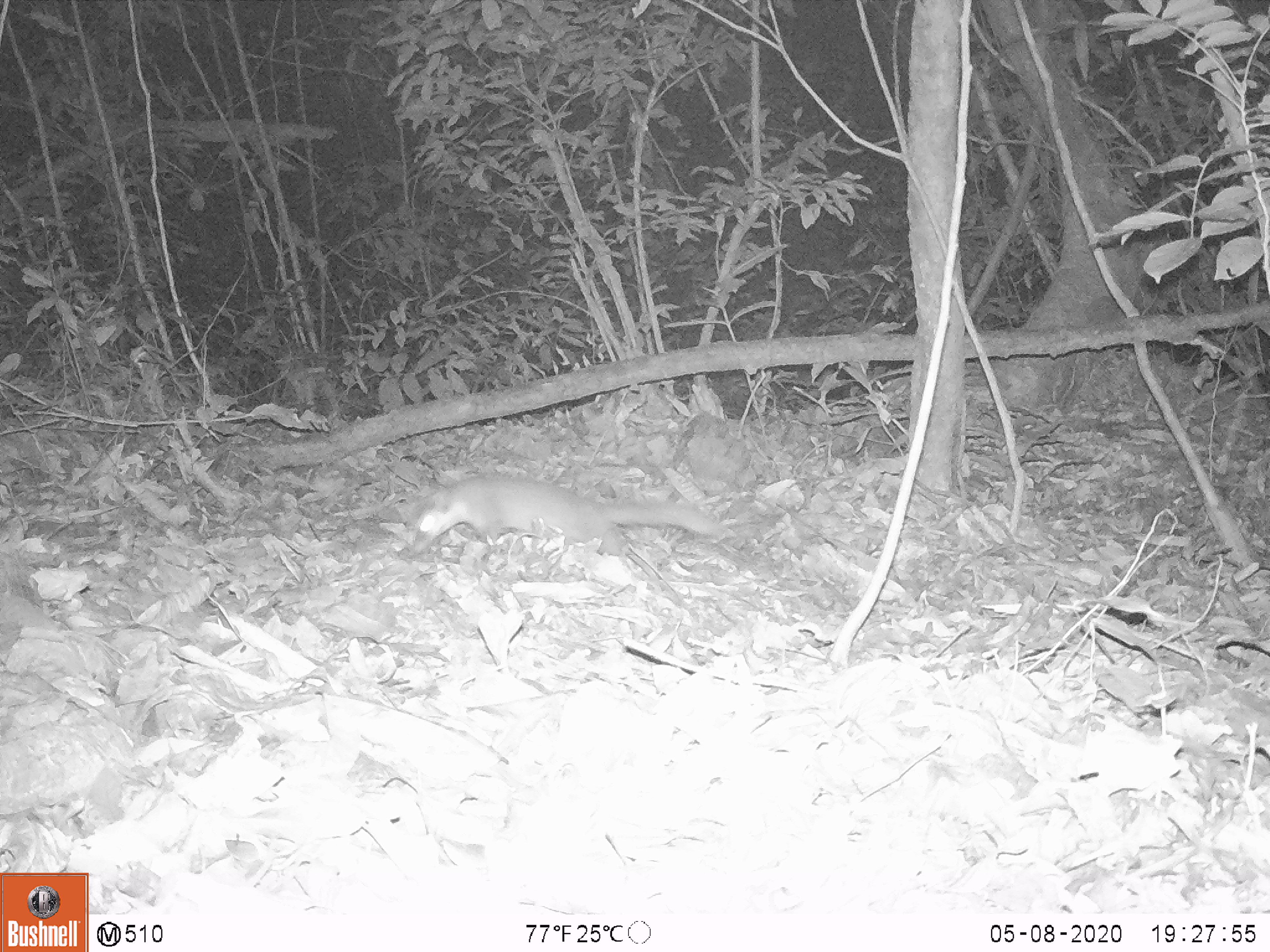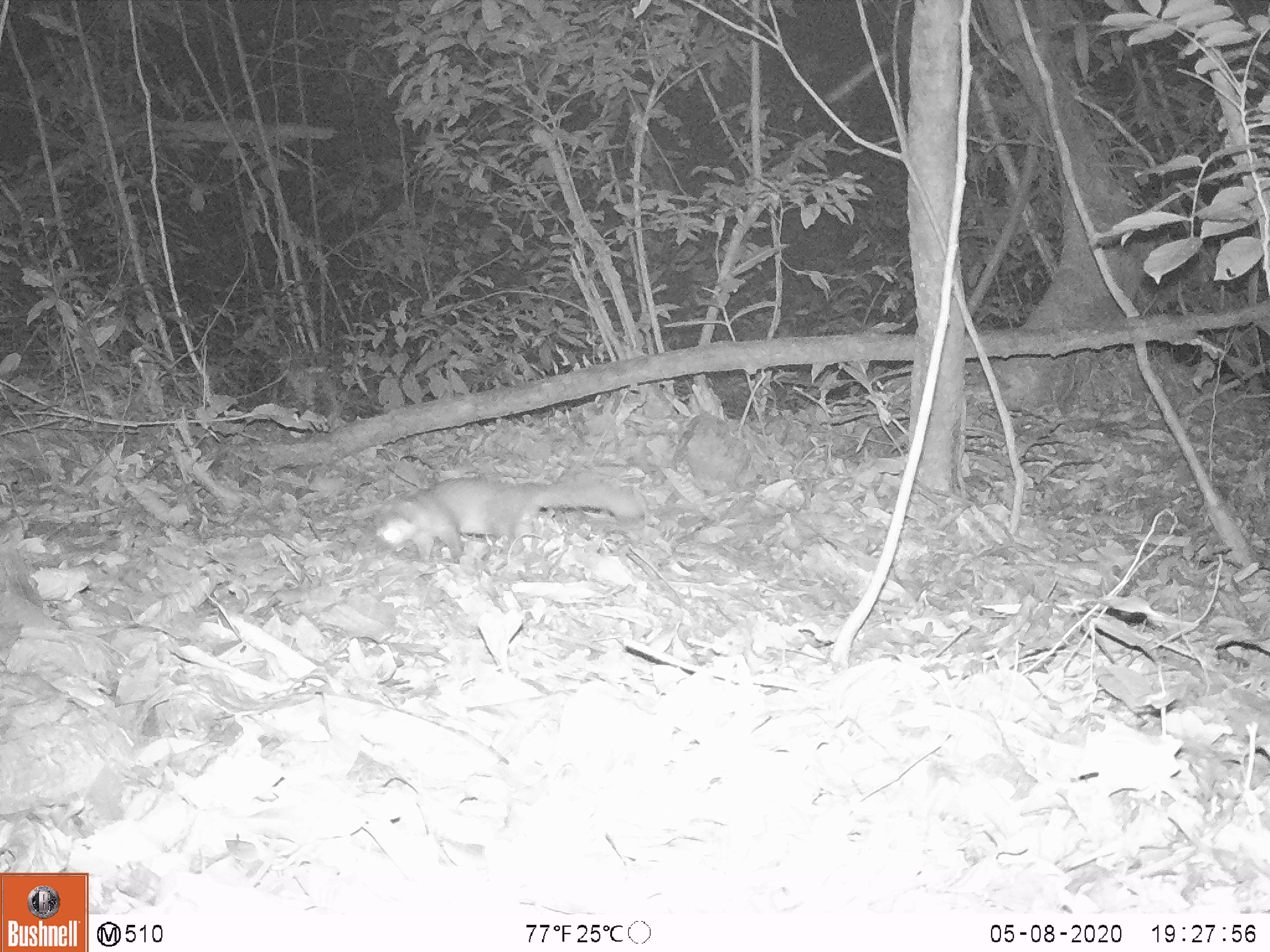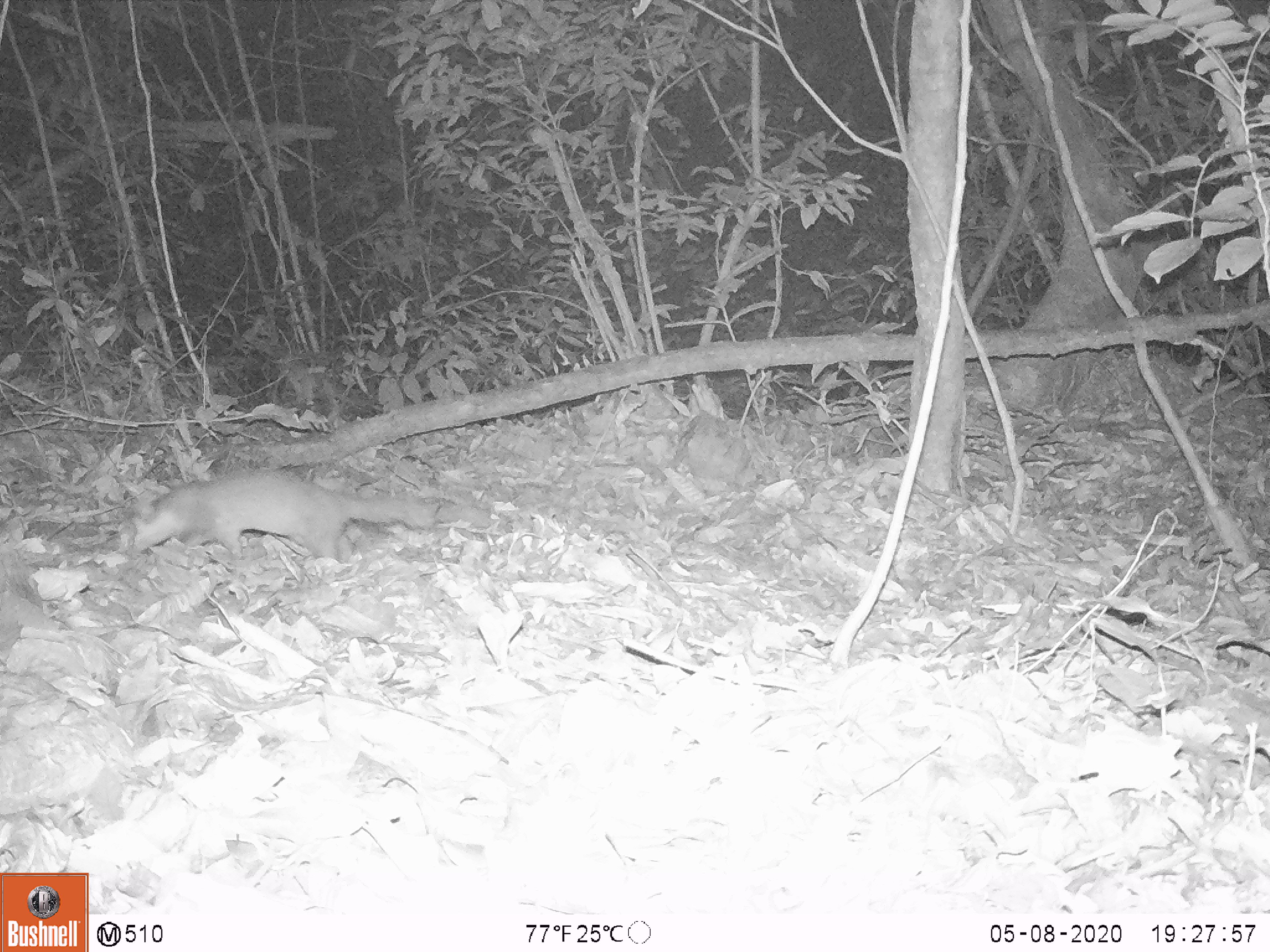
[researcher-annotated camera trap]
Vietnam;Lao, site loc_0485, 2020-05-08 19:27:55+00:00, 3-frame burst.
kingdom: Animalia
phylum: Chordata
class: Mammalia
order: Carnivora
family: Mustelidae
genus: Melogale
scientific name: Melogale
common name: ferret badger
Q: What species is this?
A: Ferret badger (Melogale).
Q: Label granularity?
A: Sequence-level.